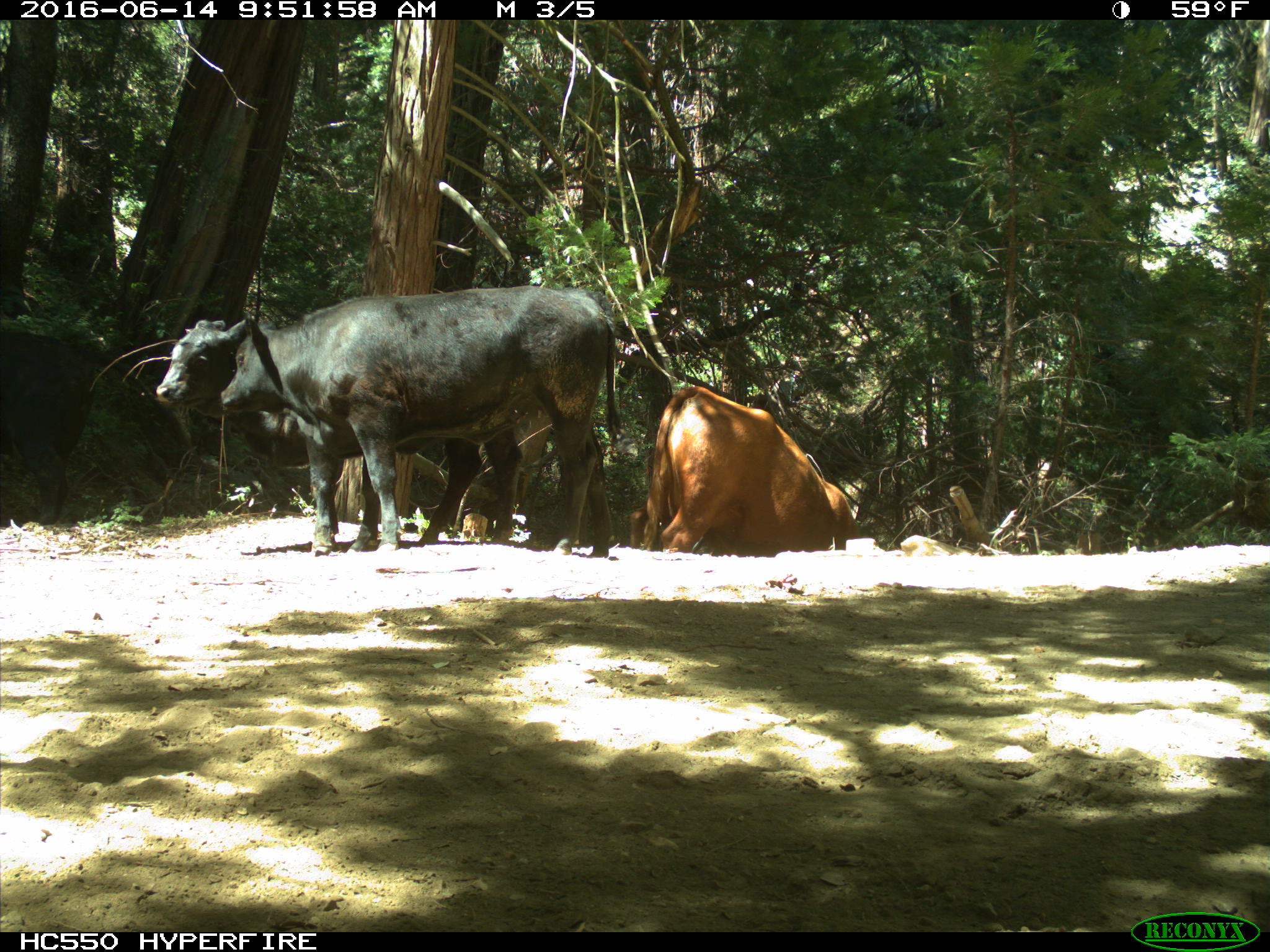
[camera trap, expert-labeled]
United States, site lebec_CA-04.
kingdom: Animalia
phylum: Chordata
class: Mammalia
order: Artiodactyla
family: Bovidae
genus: Bos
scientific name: Bos taurus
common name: domestic cow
Bos taurus (domestic cow).